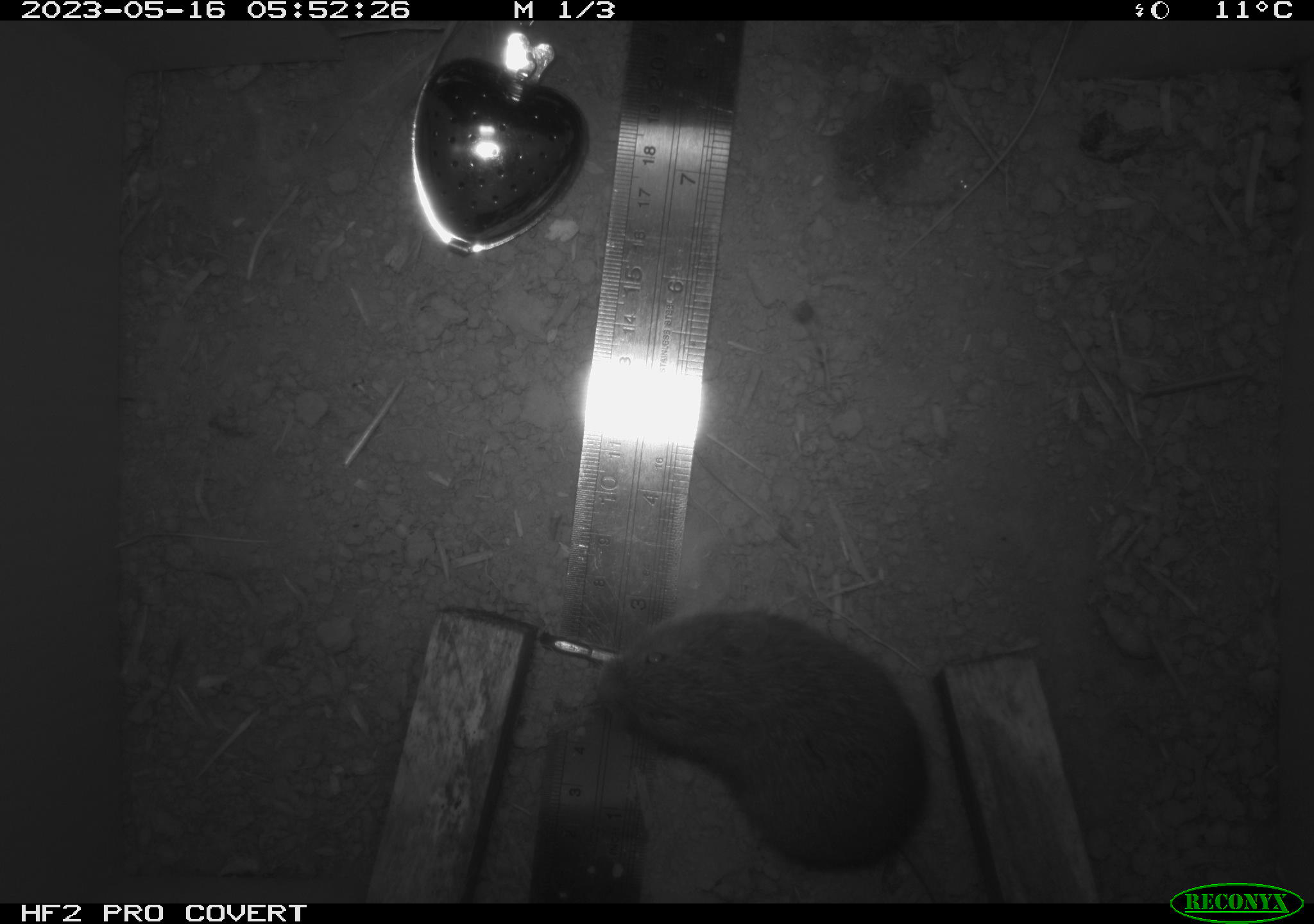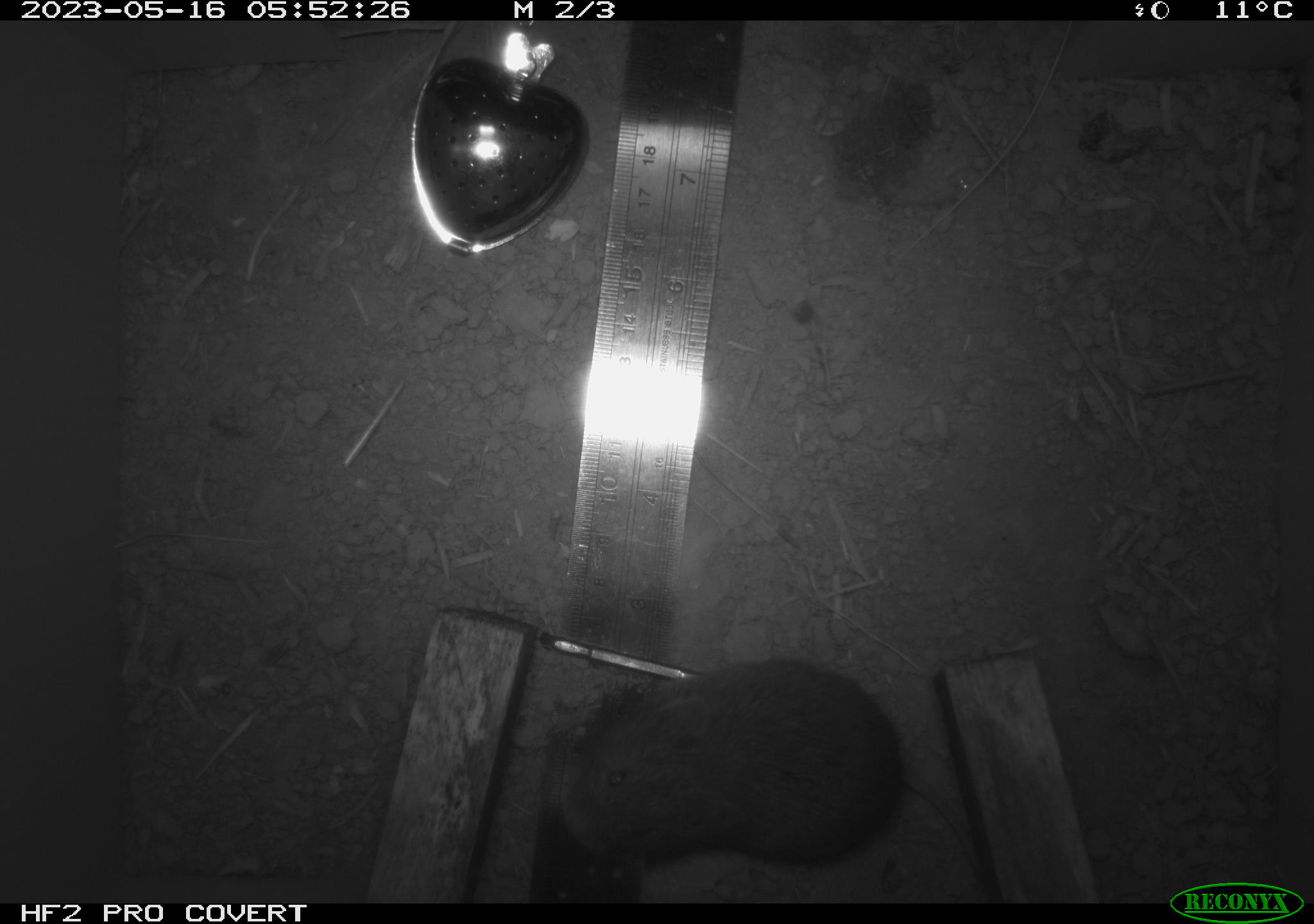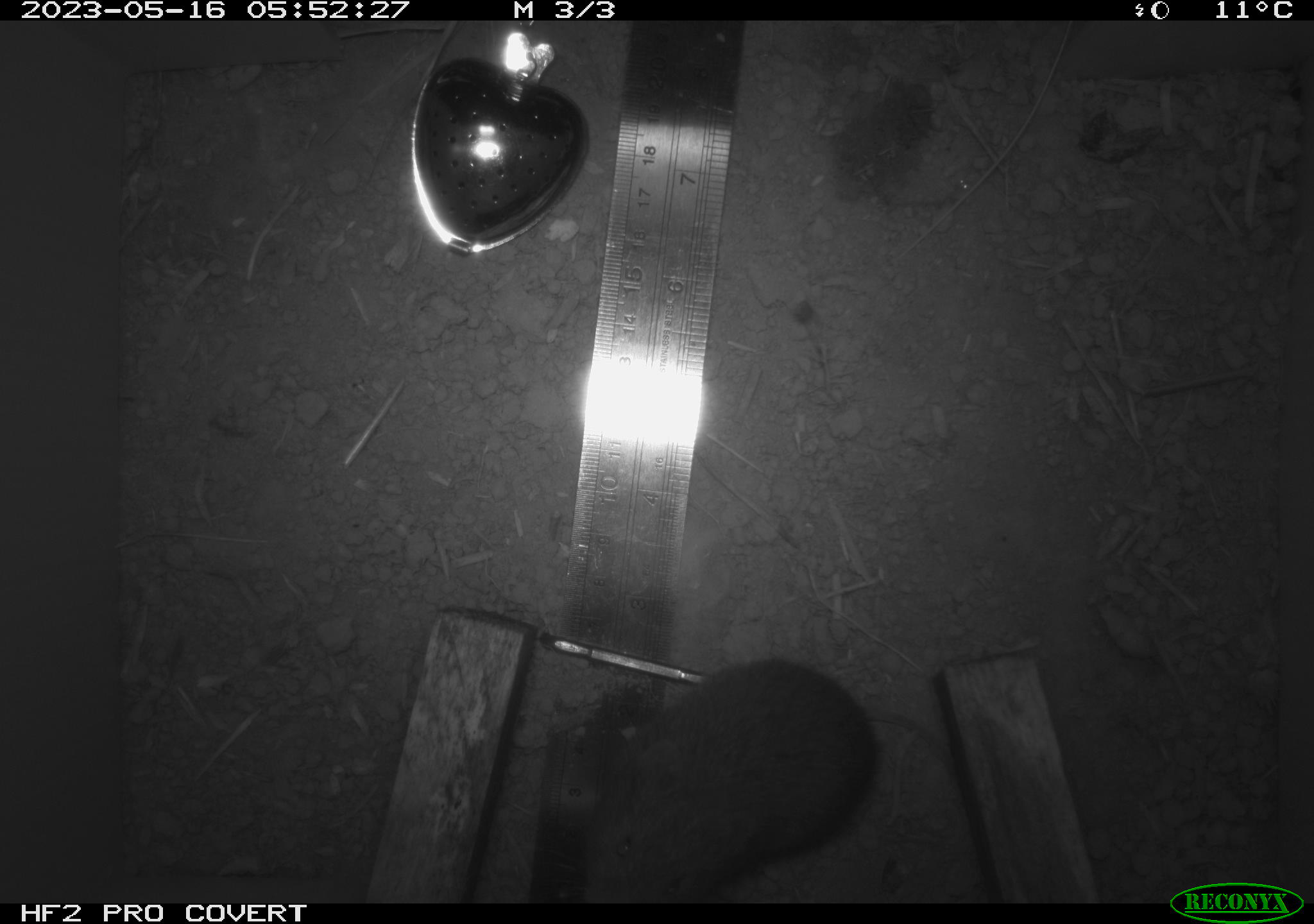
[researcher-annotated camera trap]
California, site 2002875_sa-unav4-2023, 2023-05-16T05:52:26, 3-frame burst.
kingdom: Animalia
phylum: Chordata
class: Mammalia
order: Rodentia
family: Cricetidae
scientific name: Arvicolinae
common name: voles, lemmings, and muskrats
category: arvicolinae subfamily